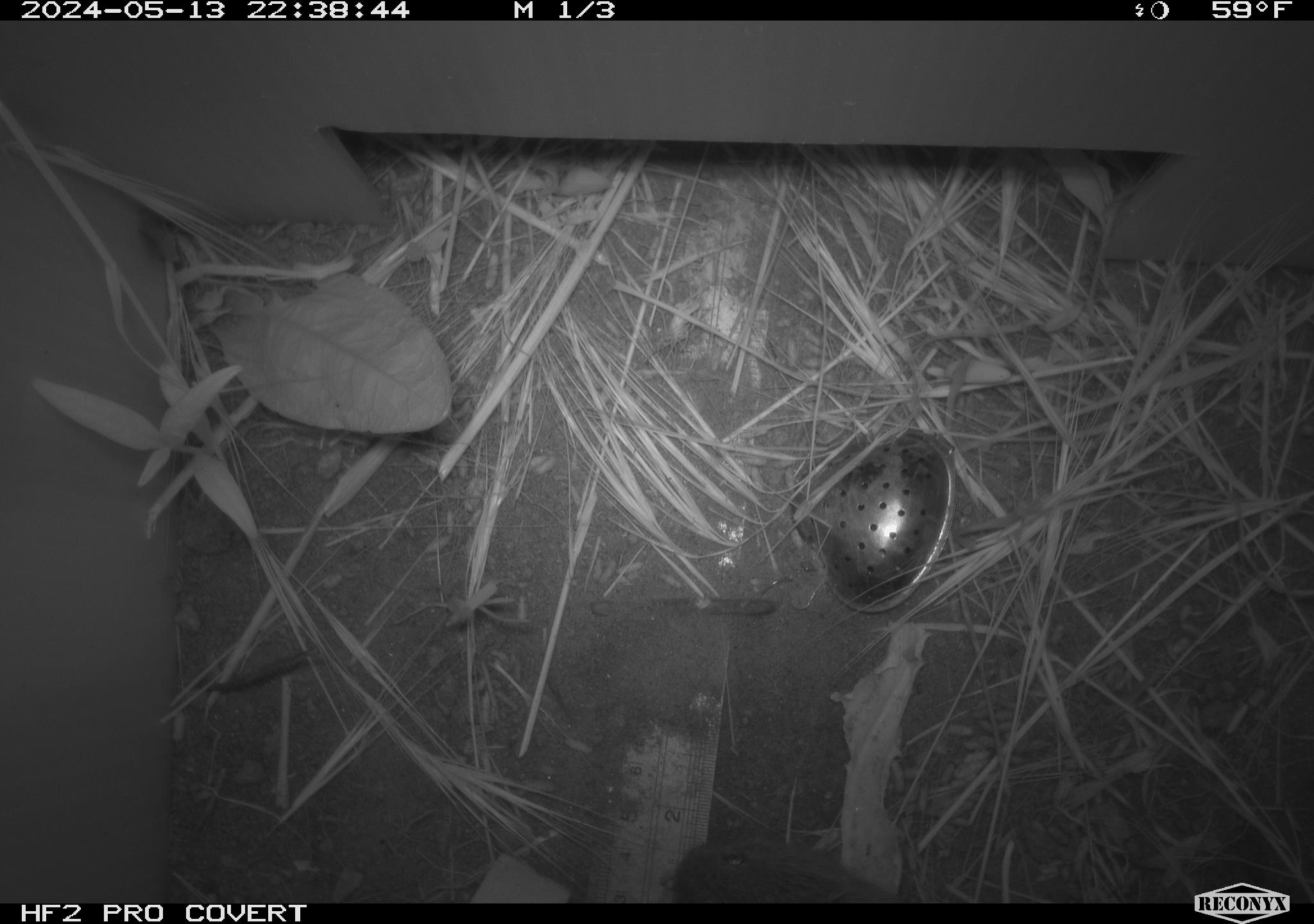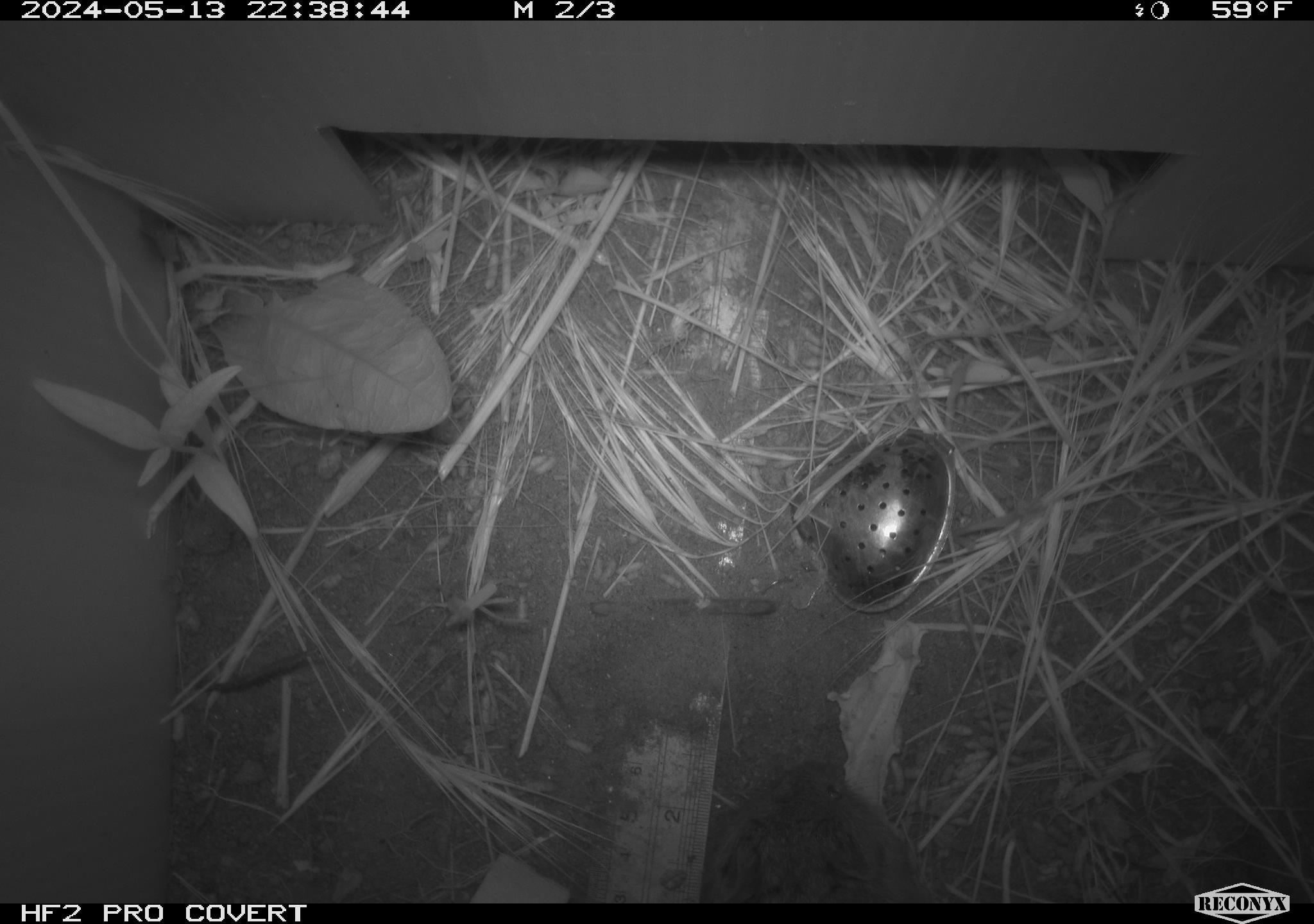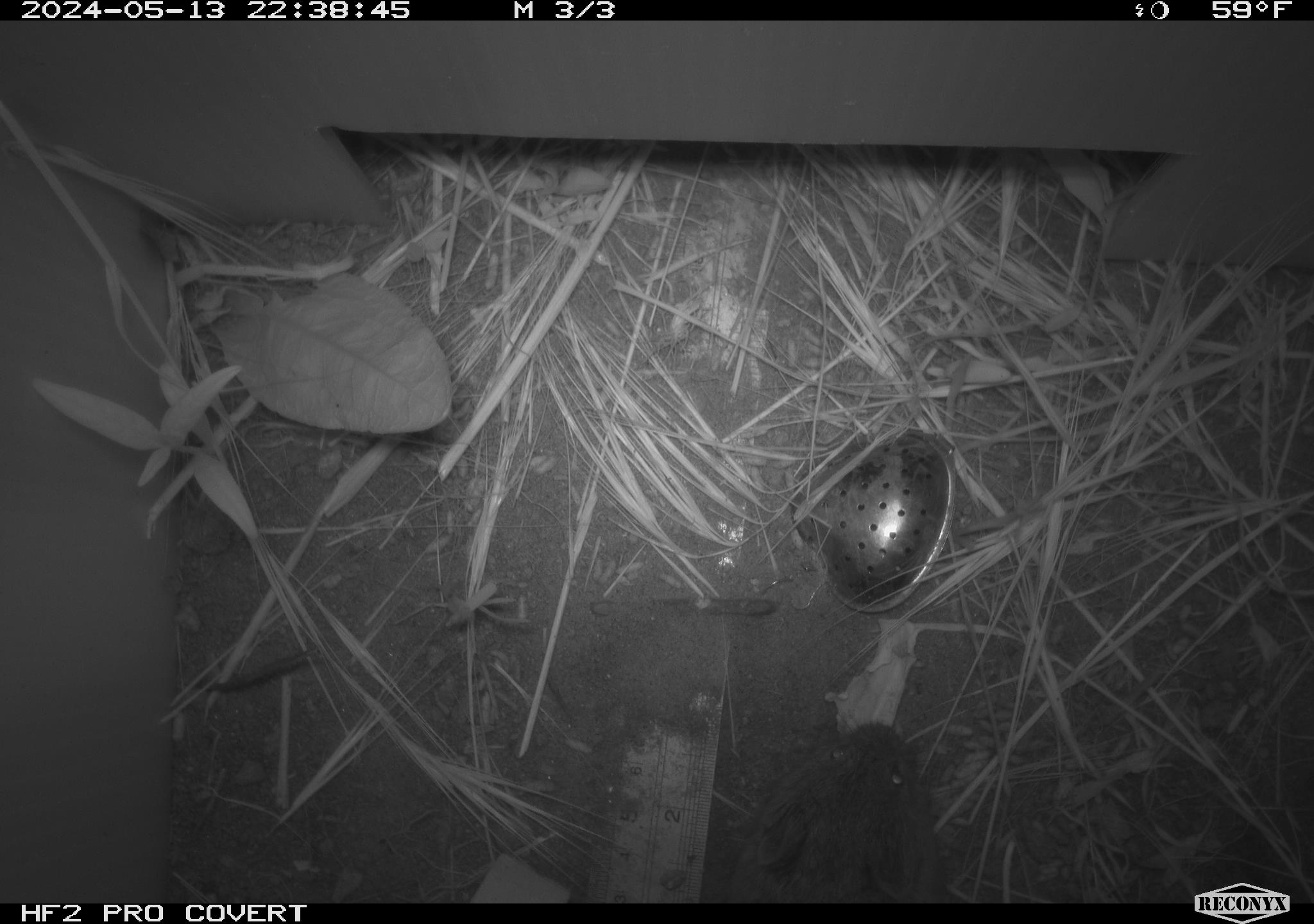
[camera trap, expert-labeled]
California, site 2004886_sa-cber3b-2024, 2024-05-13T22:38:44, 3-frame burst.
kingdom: Animalia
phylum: Chordata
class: Mammalia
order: Rodentia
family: Cricetidae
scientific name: Arvicolinae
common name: voles, lemmings, and muskrats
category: arvicolinae subfamily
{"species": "arvicolinae subfamily (voles, lemmings, and muskrats) (Arvicolinae)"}